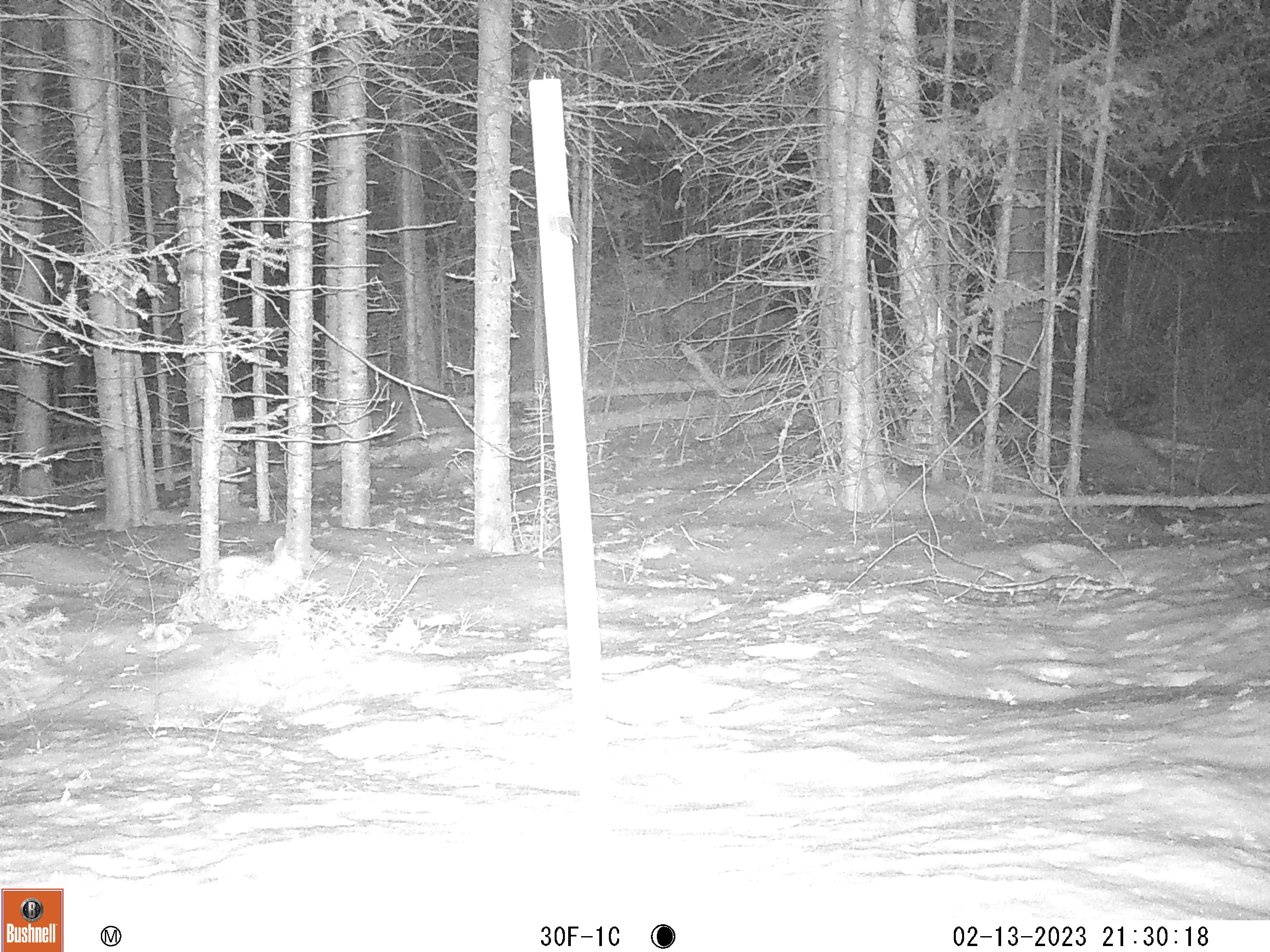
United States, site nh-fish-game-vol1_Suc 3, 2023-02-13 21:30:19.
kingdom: Animalia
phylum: Chordata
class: Mammalia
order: Lagomorpha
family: Leporidae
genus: Lepus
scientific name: Lepus americanus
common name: snowshoe hare